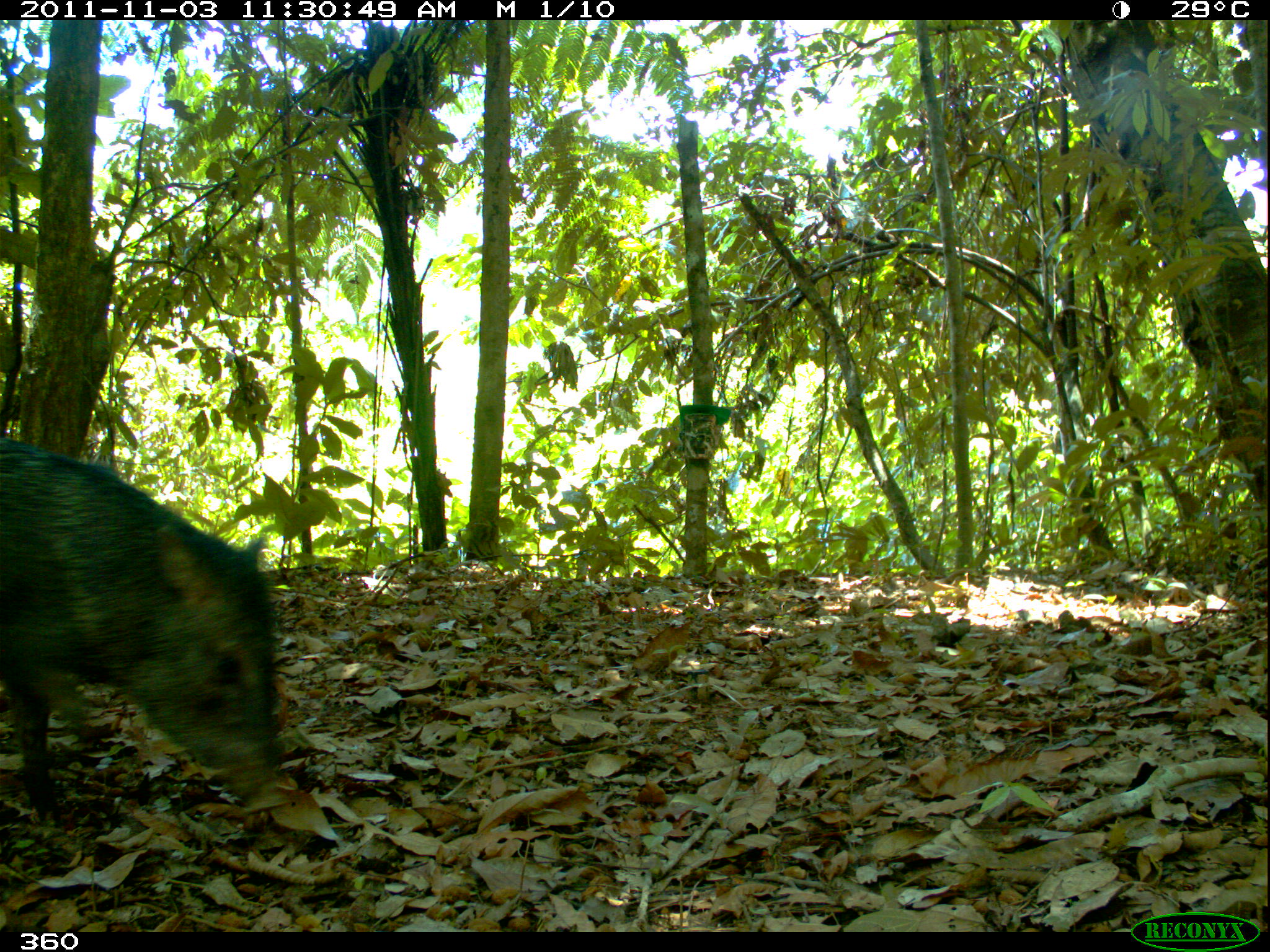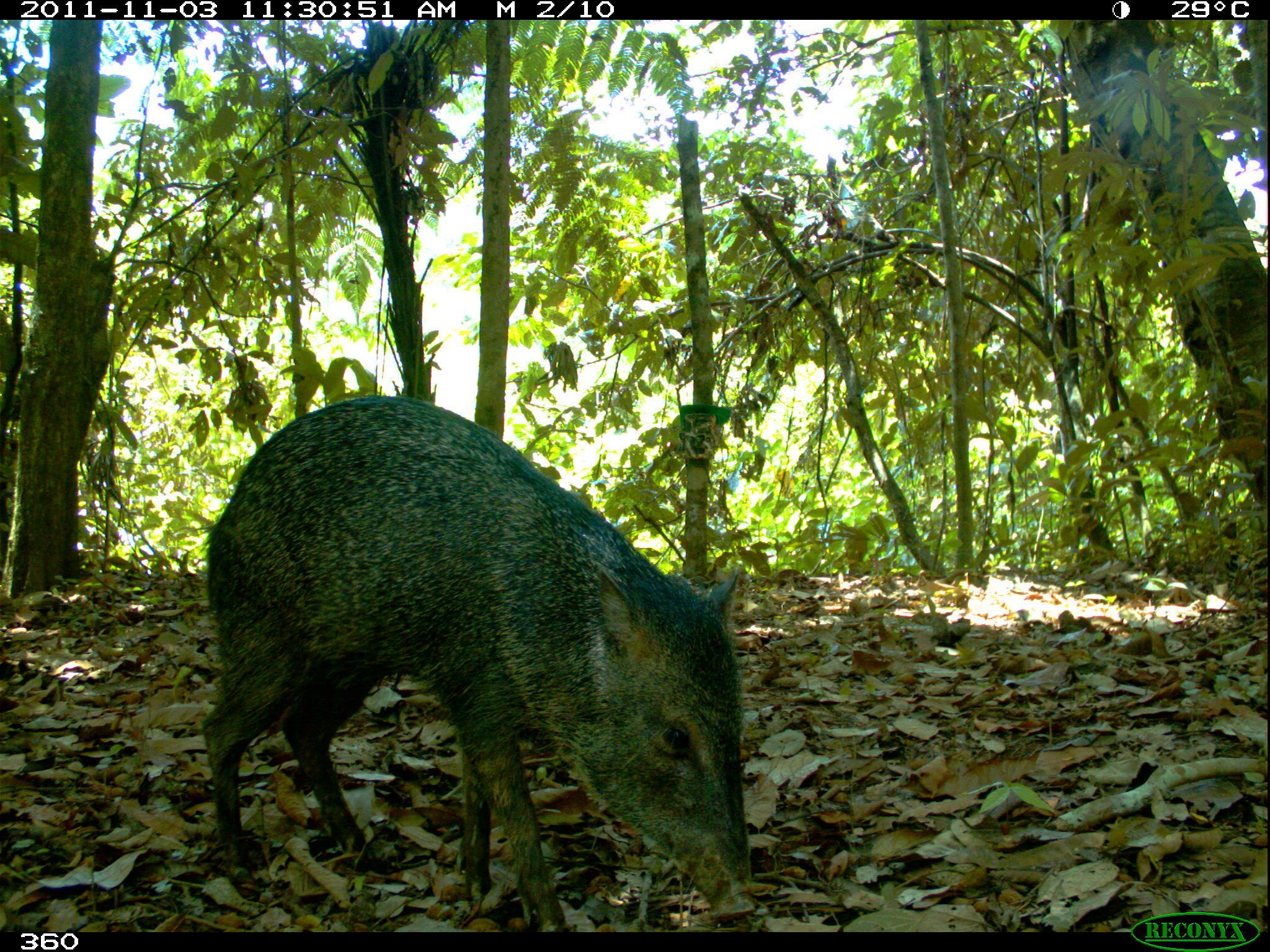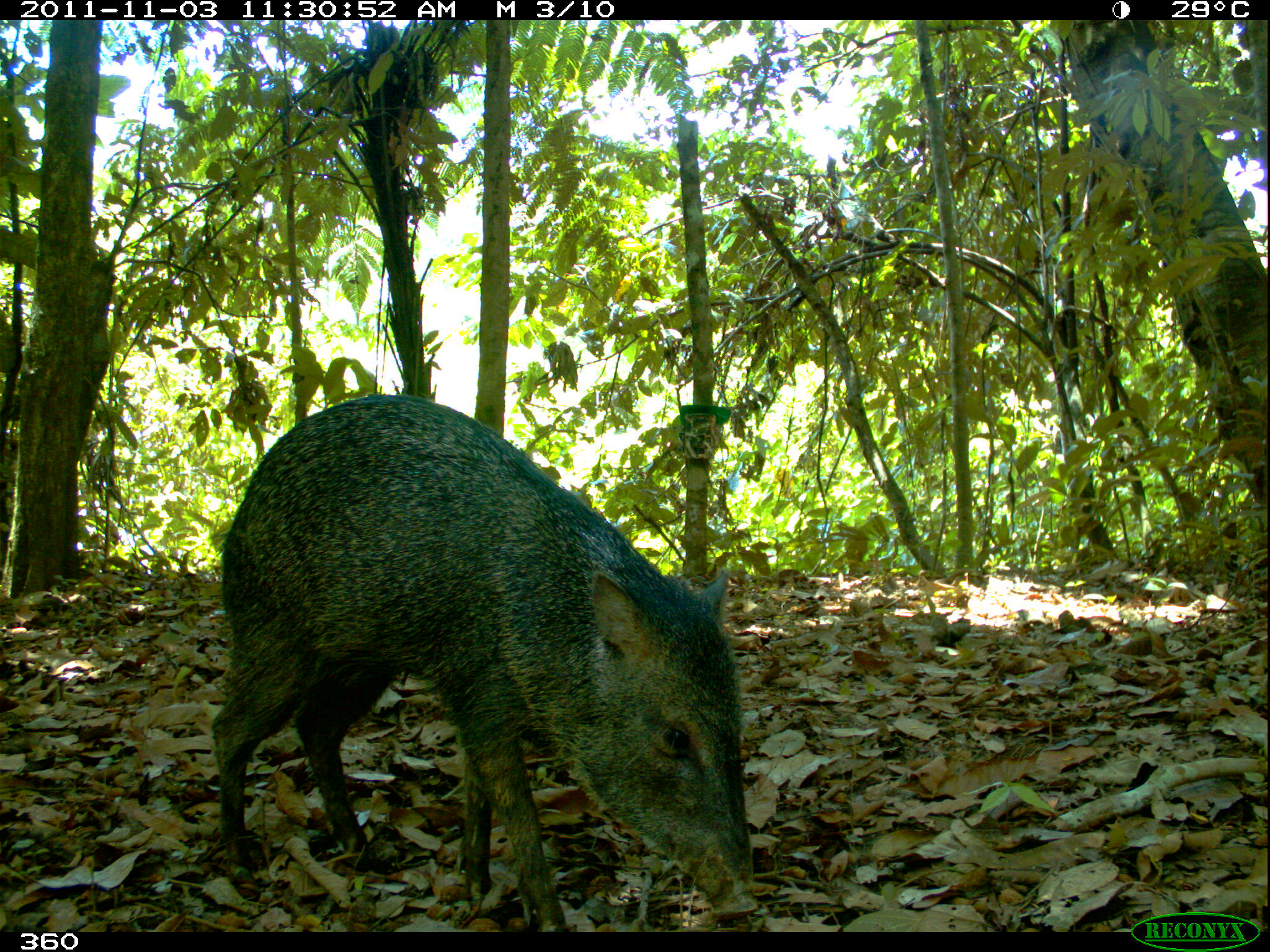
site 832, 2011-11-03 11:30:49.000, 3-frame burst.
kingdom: Animalia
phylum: Chordata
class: Mammalia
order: Artiodactyla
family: Tayassuidae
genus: Pecari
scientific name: Pecari tajacu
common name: collared peccary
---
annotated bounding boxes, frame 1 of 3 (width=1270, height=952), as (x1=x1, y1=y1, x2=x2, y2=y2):
pecari tajacu: (x1=2, y1=433, x2=294, y2=851)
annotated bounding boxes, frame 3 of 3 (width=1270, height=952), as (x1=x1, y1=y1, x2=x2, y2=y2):
pecari tajacu: (x1=206, y1=390, x2=762, y2=931)